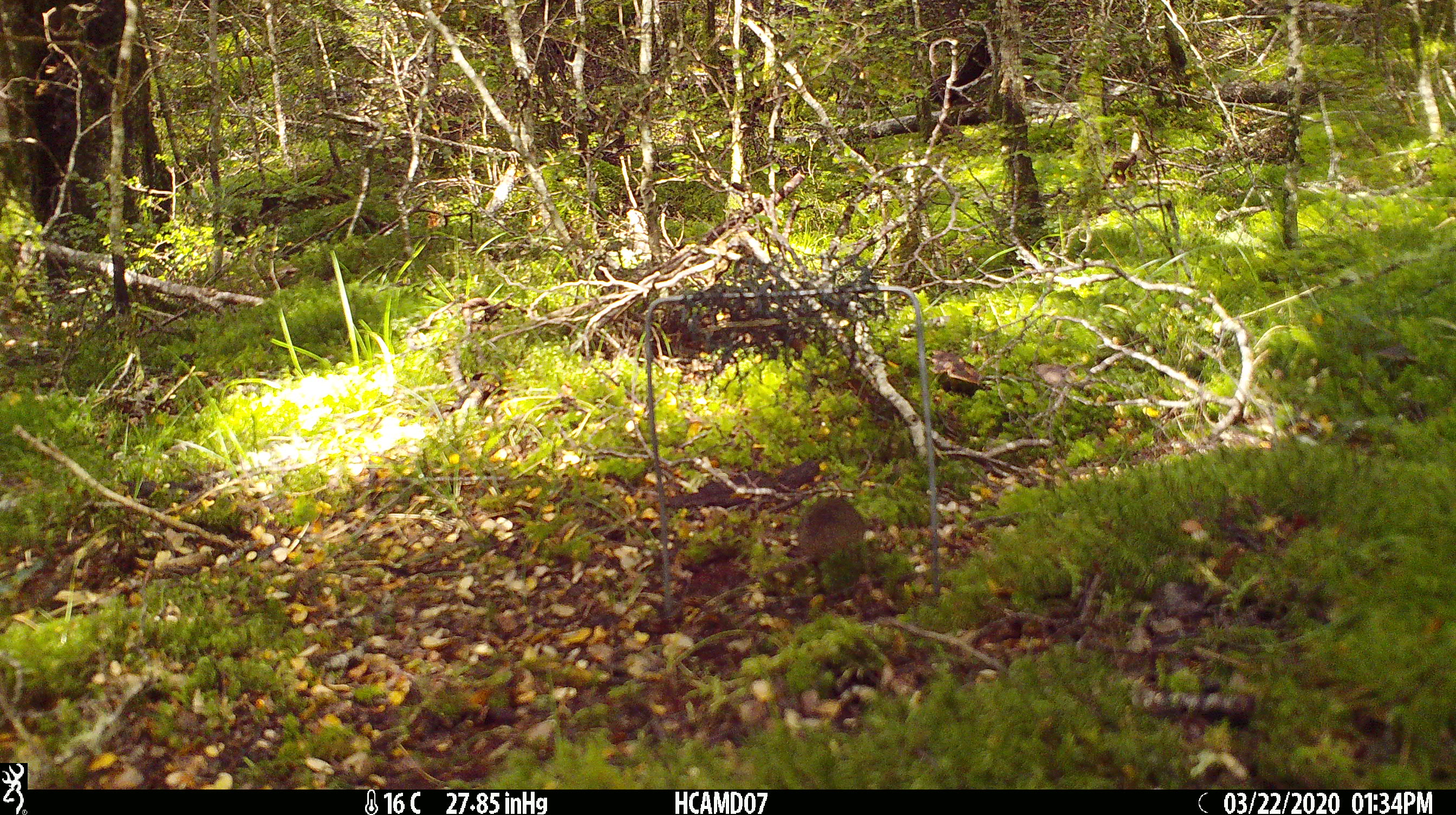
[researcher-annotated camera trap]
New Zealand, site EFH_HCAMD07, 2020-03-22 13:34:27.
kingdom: Animalia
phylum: Chordata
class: Mammalia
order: Rodentia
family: Muridae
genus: Mus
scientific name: Mus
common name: mouse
Mouse (Mus).